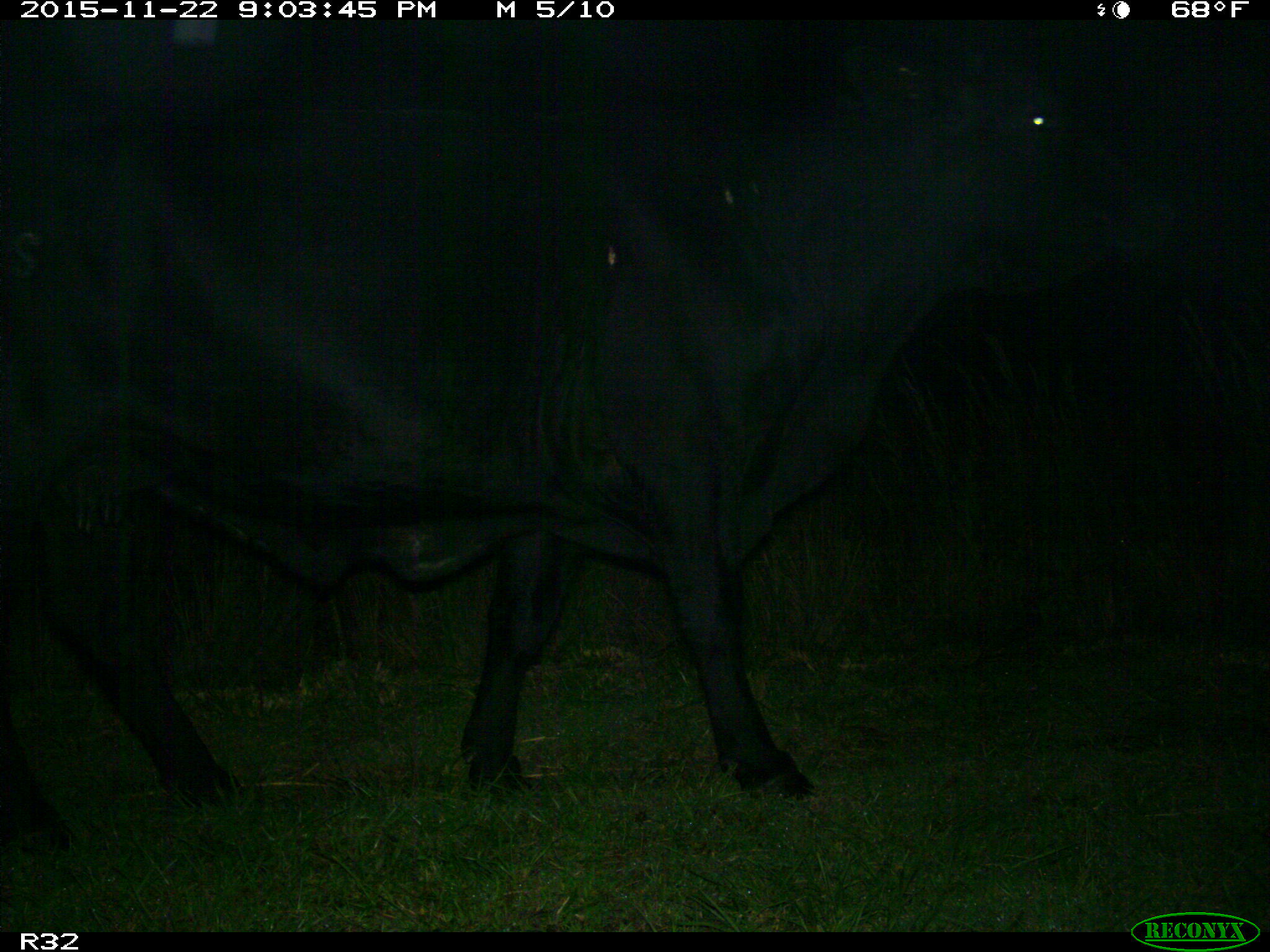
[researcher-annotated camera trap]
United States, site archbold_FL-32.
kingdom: Animalia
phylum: Chordata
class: Mammalia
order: Artiodactyla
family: Bovidae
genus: Bos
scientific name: Bos taurus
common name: domestic cow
Bos taurus (domestic cow).